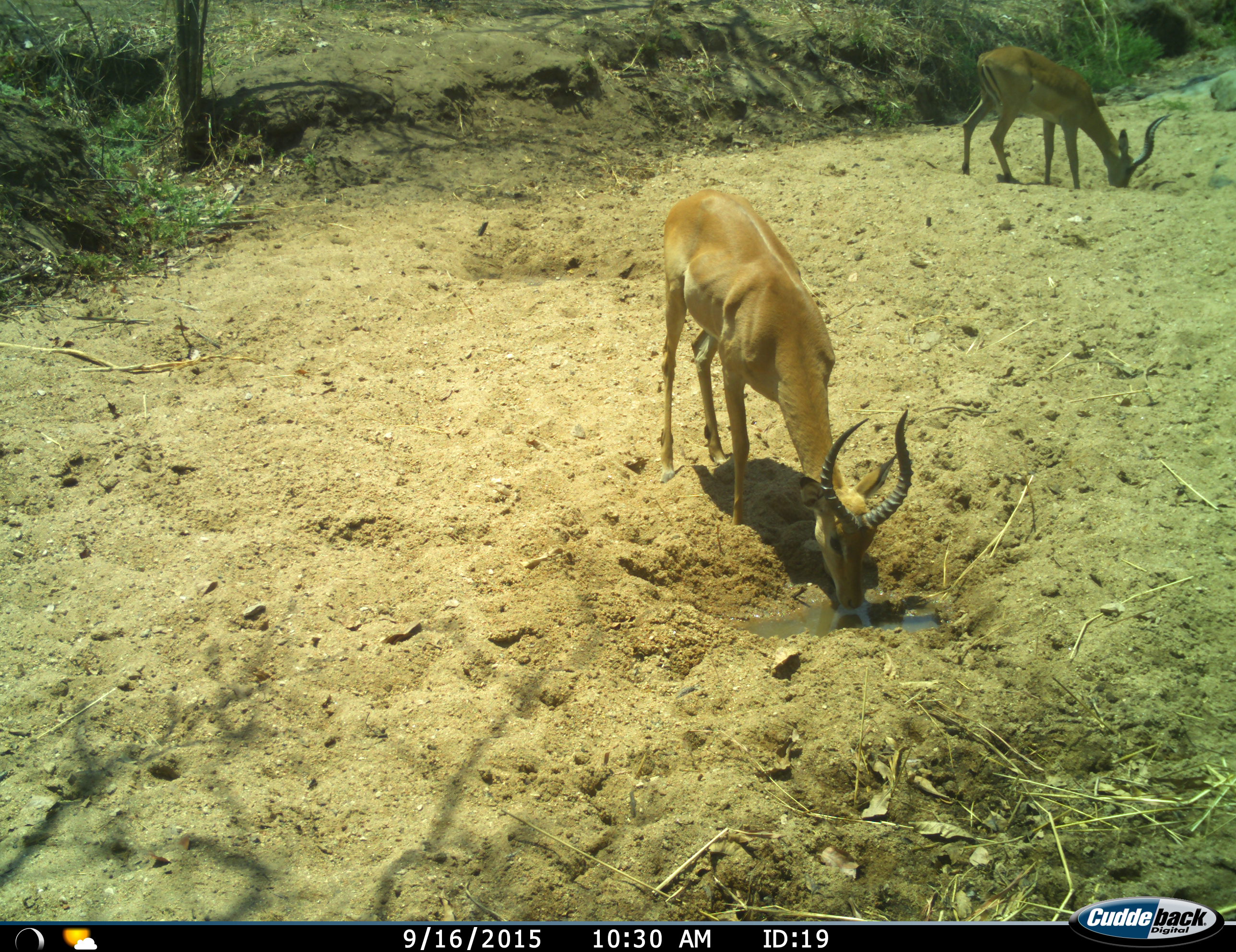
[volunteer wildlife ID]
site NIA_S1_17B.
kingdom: Animalia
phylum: Chordata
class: Mammalia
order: Artiodactyla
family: Bovidae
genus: Aepyceros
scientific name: Aepyceros melampus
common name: impala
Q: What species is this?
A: Impala (Aepyceros melampus).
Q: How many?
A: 2.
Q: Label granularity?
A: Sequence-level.